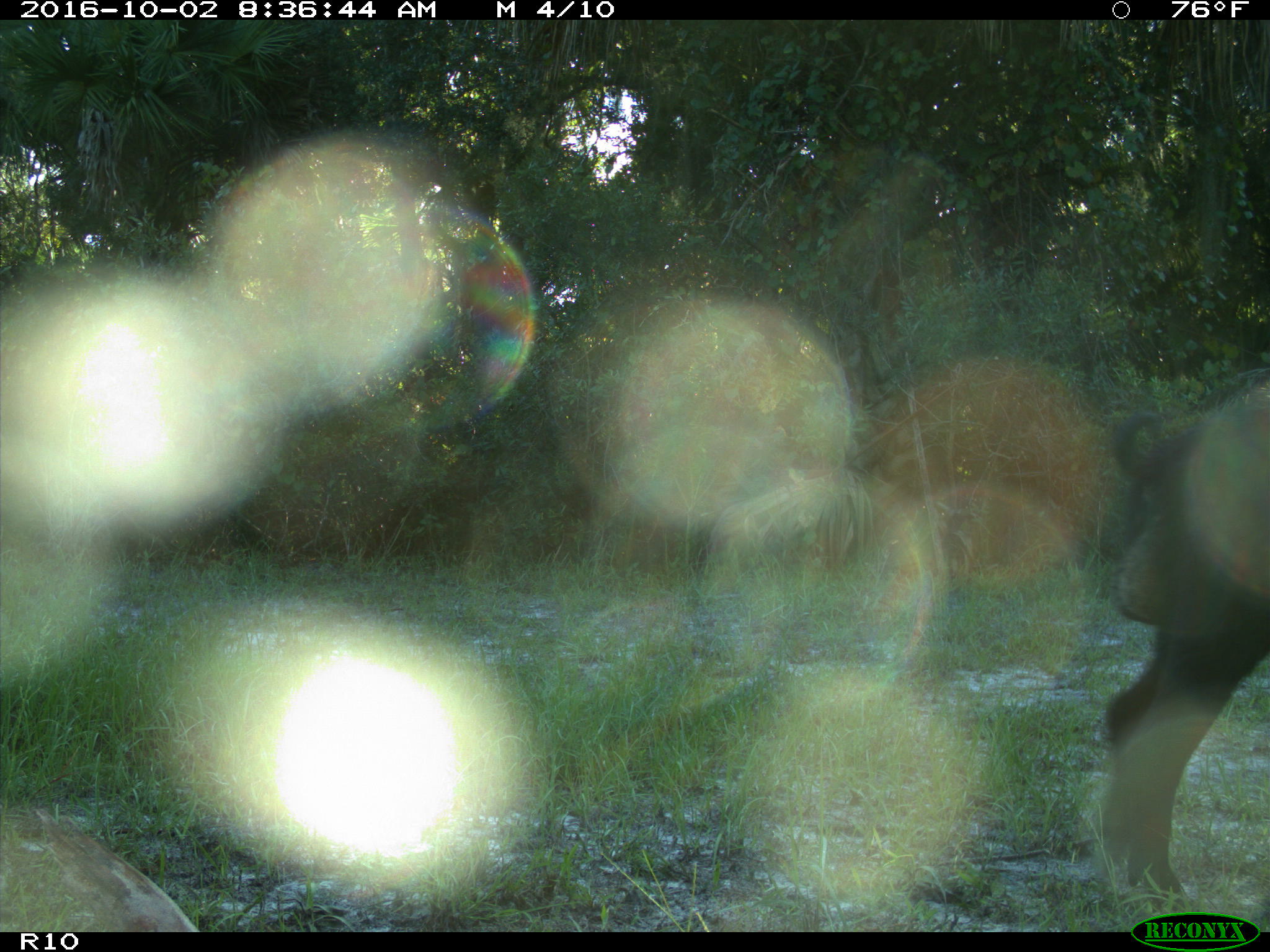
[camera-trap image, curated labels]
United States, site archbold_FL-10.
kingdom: Animalia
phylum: Chordata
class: Mammalia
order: Artiodactyla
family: Suidae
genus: Sus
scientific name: Sus scrofa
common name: wild boar